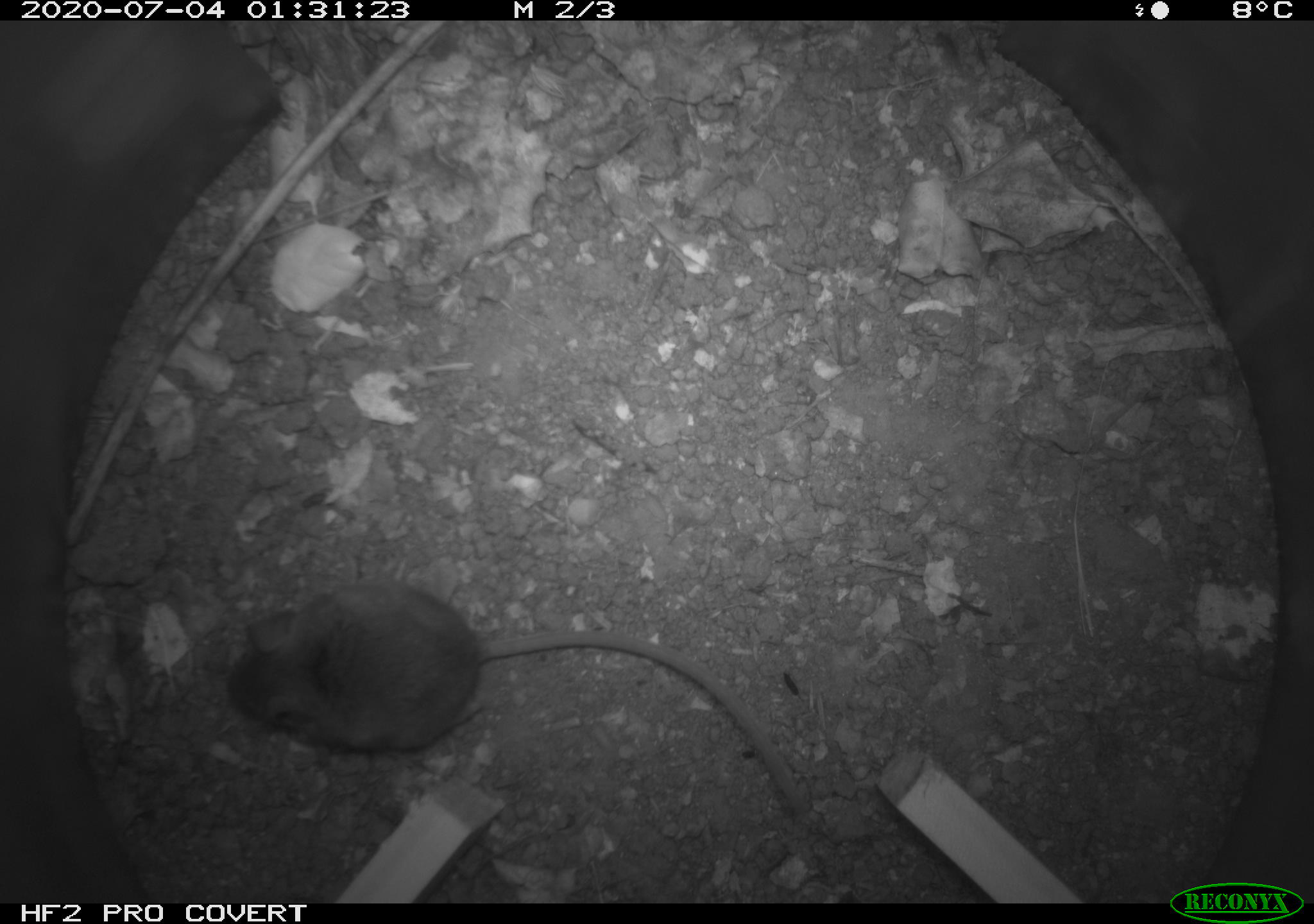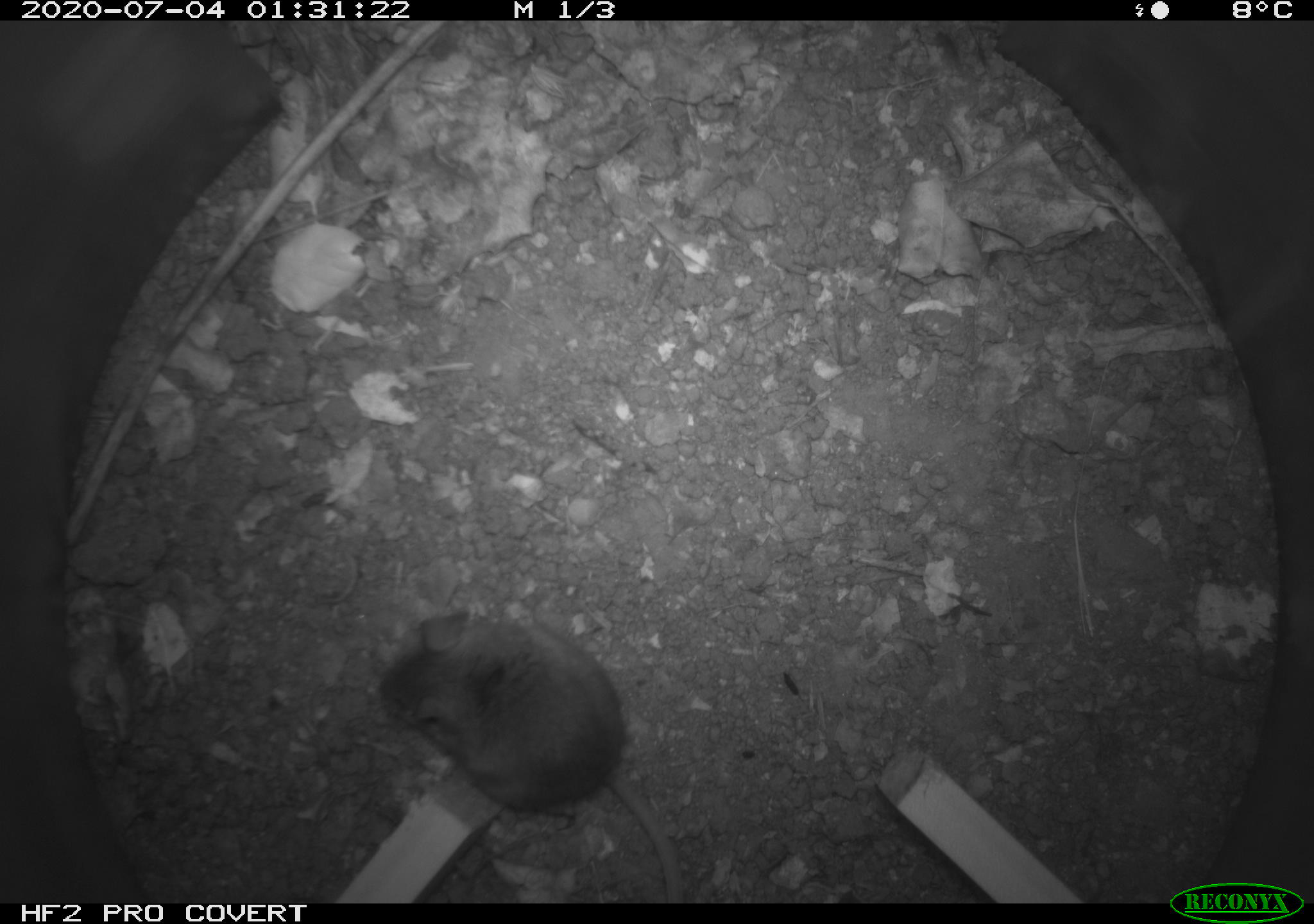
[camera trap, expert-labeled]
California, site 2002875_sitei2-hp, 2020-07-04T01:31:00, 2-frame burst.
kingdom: Animalia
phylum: Chordata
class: Mammalia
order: Rodentia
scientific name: Rodentia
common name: rodent